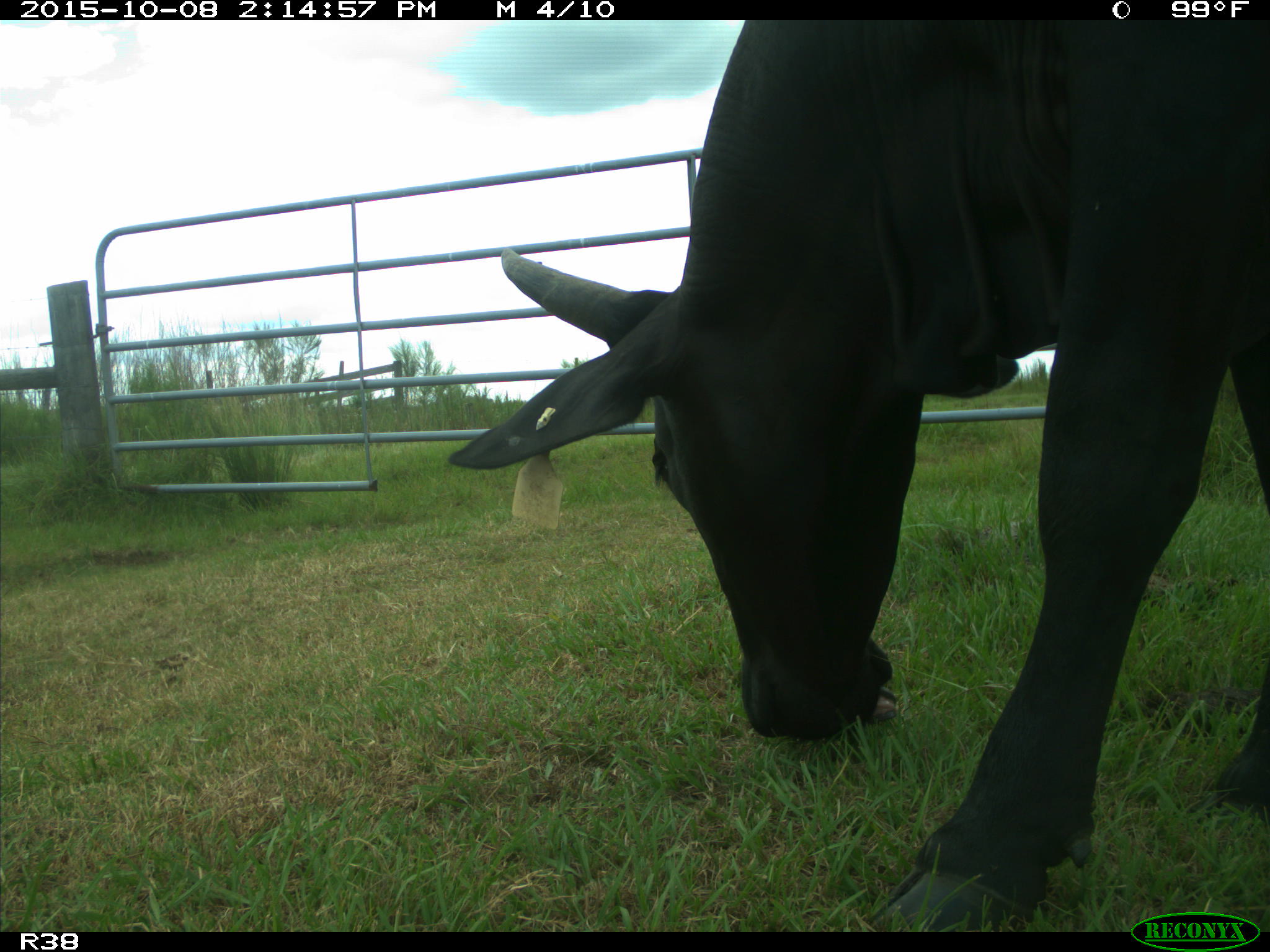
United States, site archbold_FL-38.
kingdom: Animalia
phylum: Chordata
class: Mammalia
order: Artiodactyla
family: Bovidae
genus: Bos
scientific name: Bos taurus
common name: domestic cow